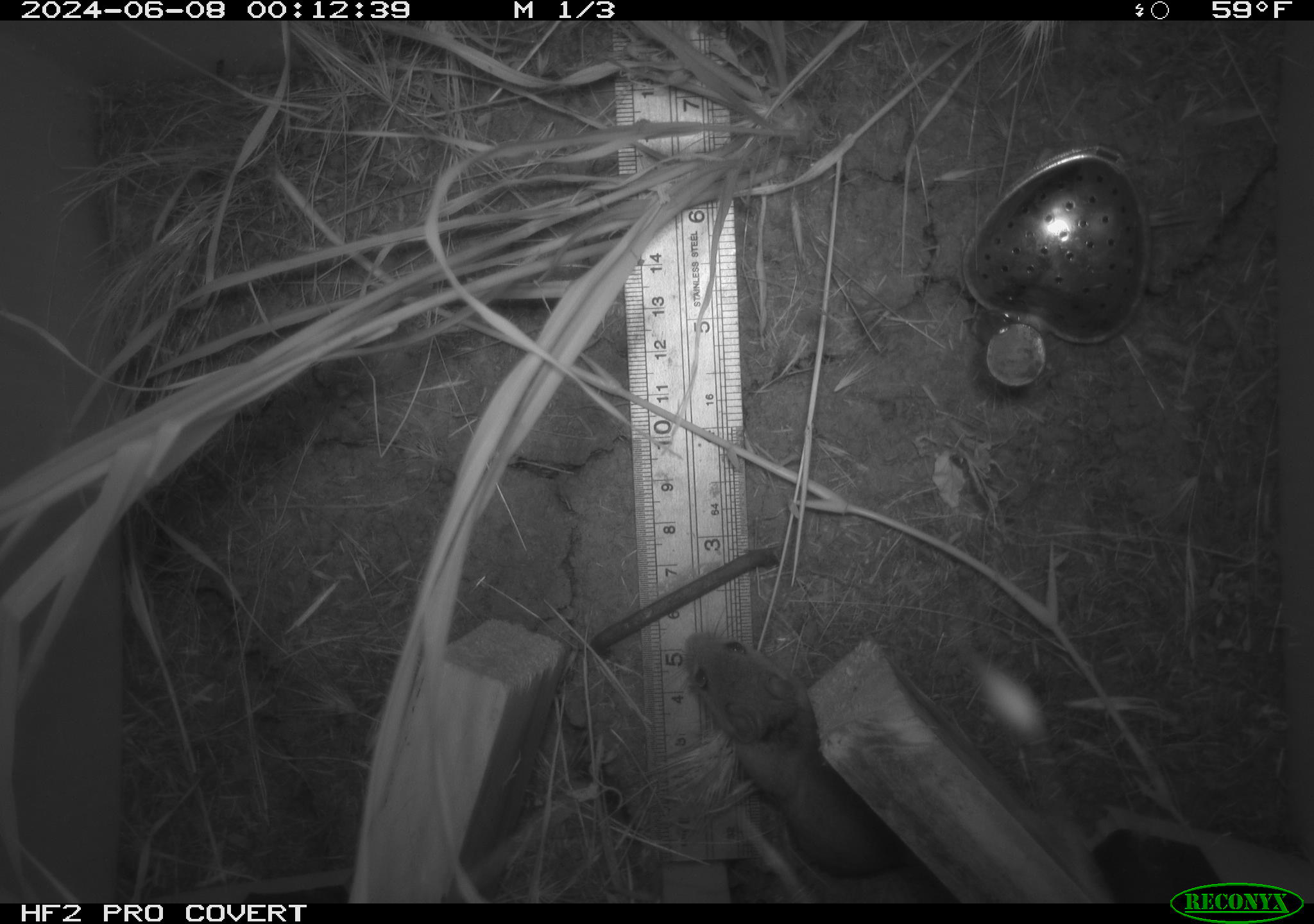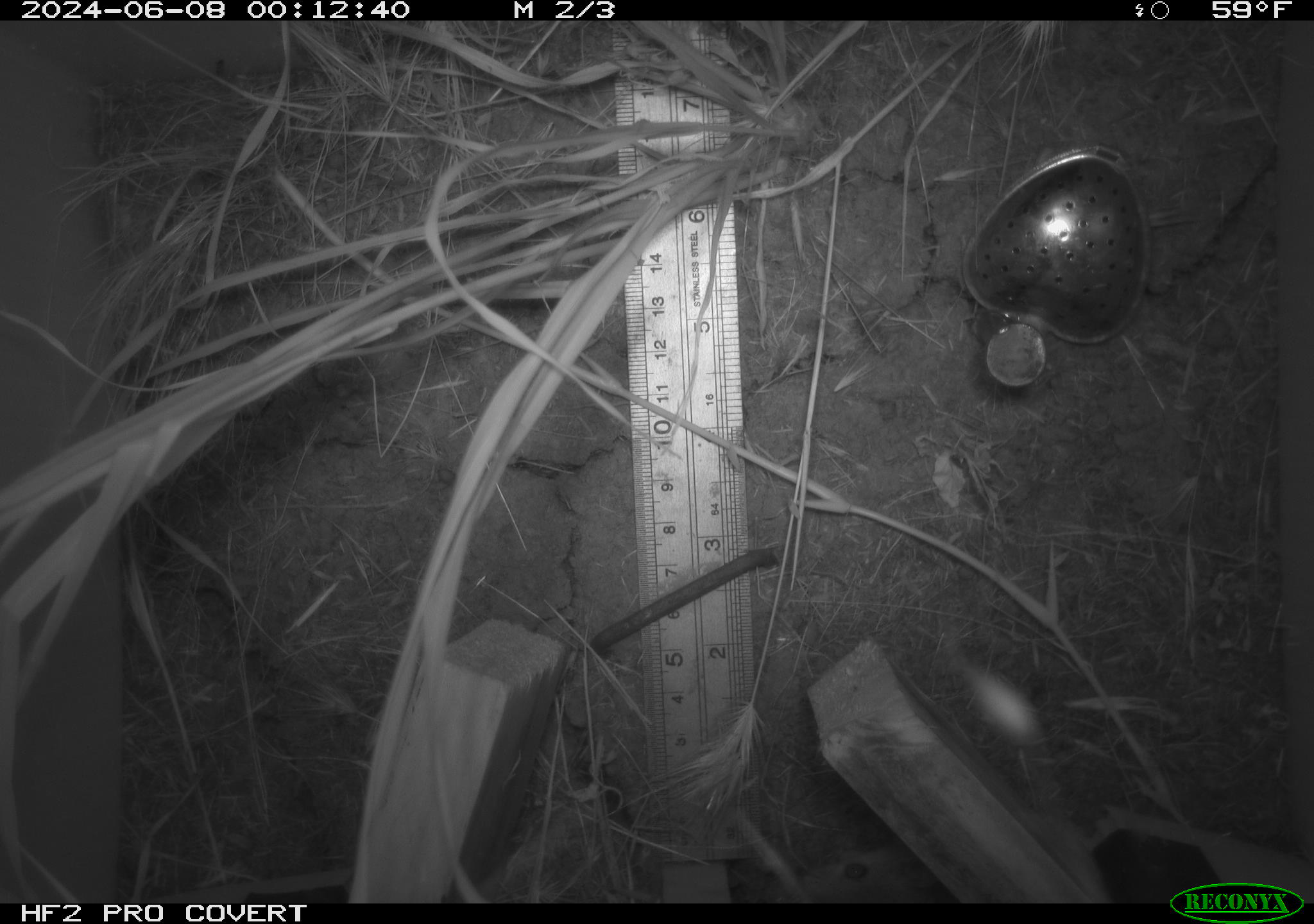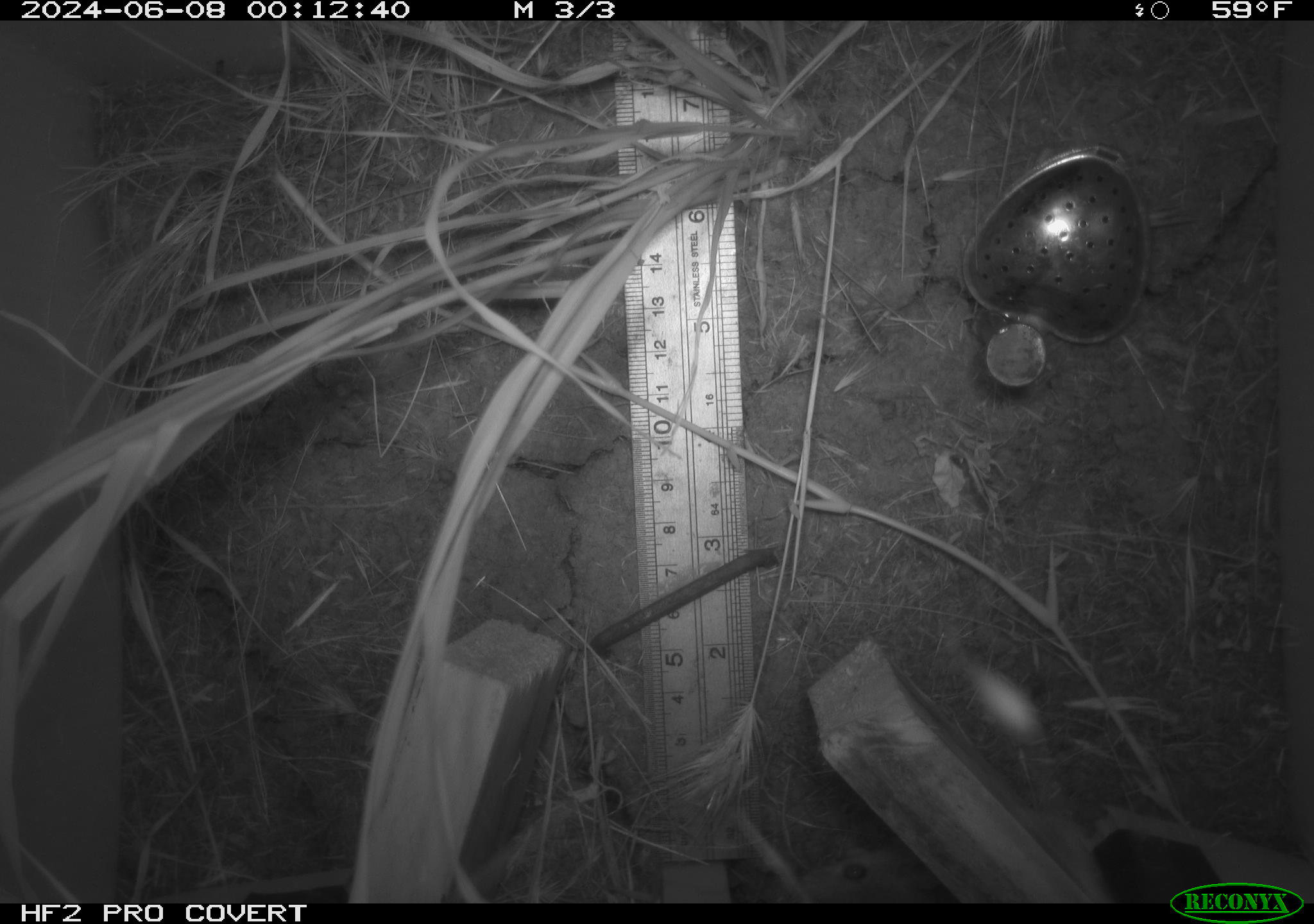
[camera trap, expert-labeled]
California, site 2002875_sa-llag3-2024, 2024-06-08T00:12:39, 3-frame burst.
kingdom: Animalia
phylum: Chordata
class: Mammalia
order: Rodentia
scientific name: Rodentia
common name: rodent